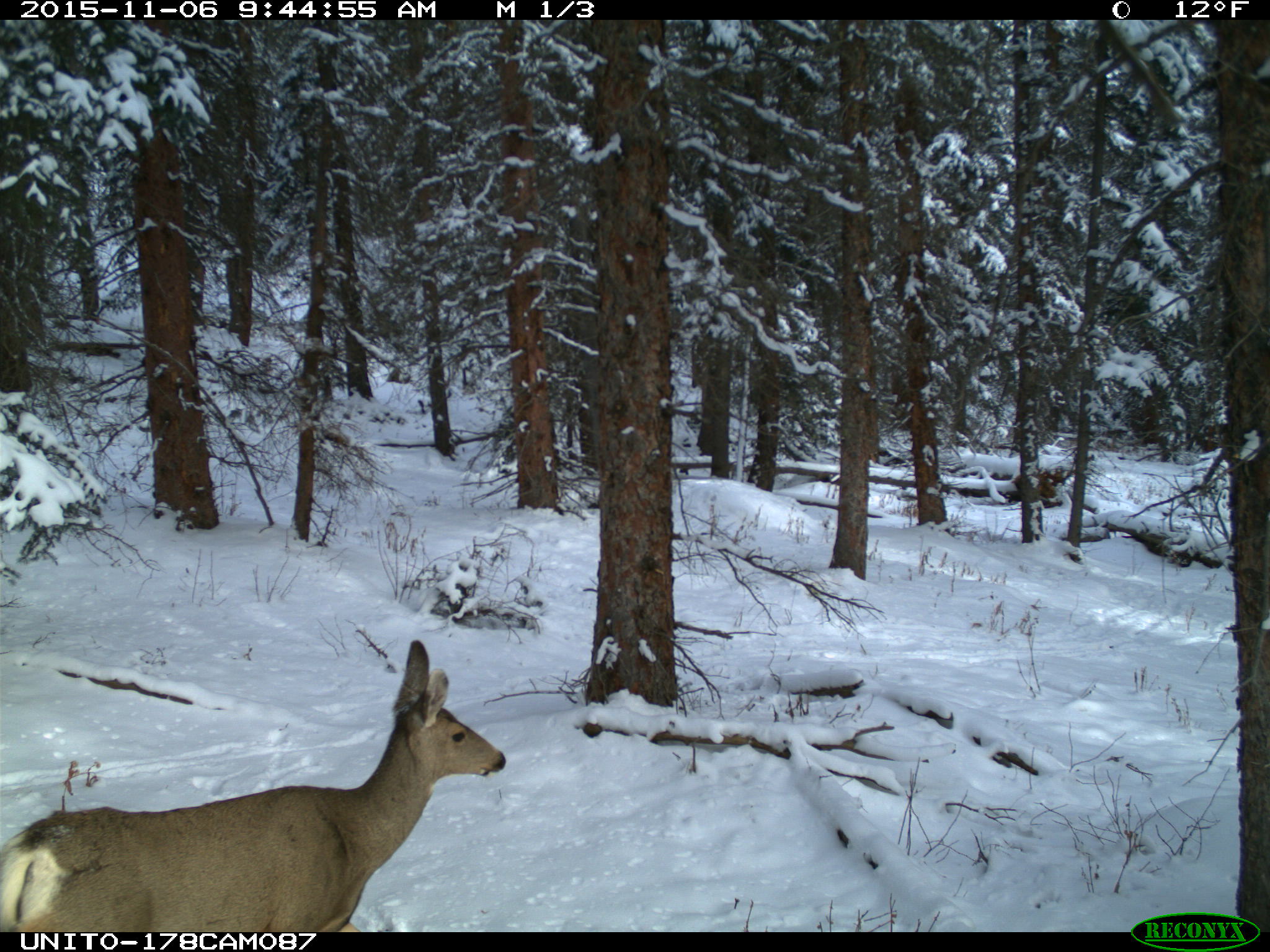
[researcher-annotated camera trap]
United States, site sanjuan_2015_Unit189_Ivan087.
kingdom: Animalia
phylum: Chordata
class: Mammalia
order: Artiodactyla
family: Cervidae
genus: Odocoileus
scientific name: Odocoileus hemionus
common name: mule deer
Odocoileus hemionus (mule deer).